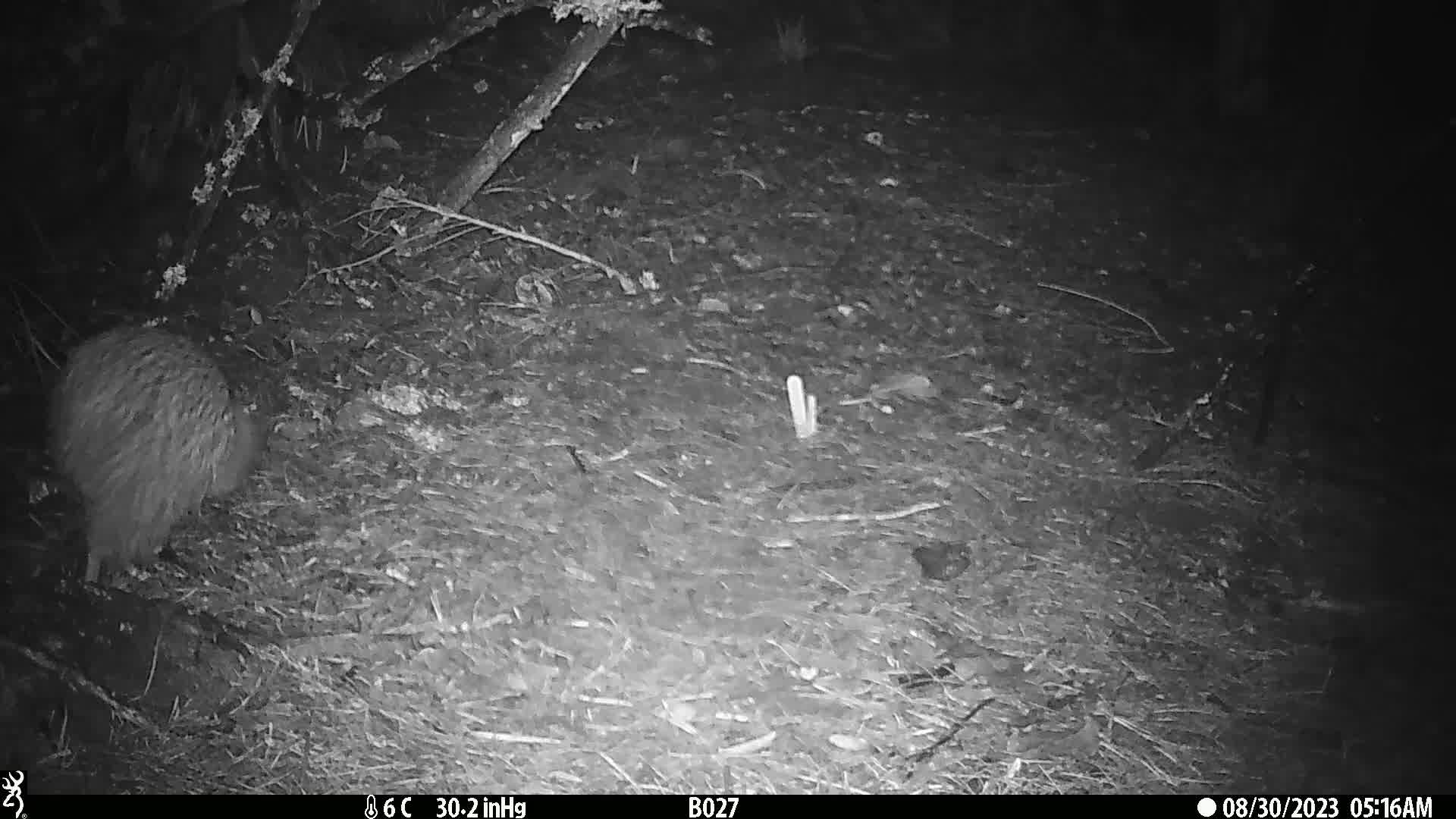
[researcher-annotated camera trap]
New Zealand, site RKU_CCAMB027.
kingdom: Animalia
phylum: Chordata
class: Aves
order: Apterygiformes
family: Apterygidae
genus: Apteryx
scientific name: Apteryx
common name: kiwi